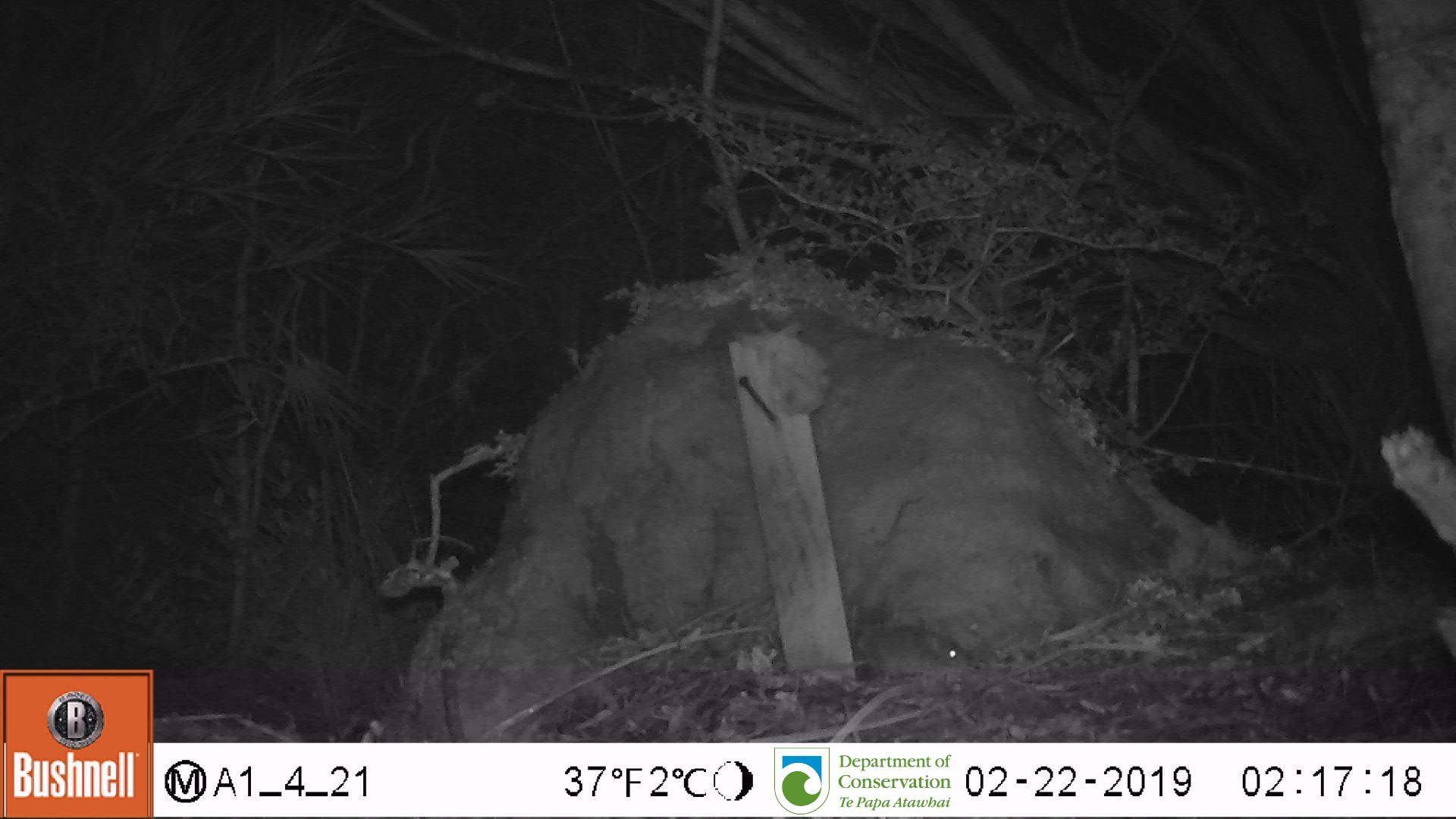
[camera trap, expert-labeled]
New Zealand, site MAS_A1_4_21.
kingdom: Animalia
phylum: Chordata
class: Mammalia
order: Rodentia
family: Muridae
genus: Mus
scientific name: Mus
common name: mouse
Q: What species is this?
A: Mouse (Mus).